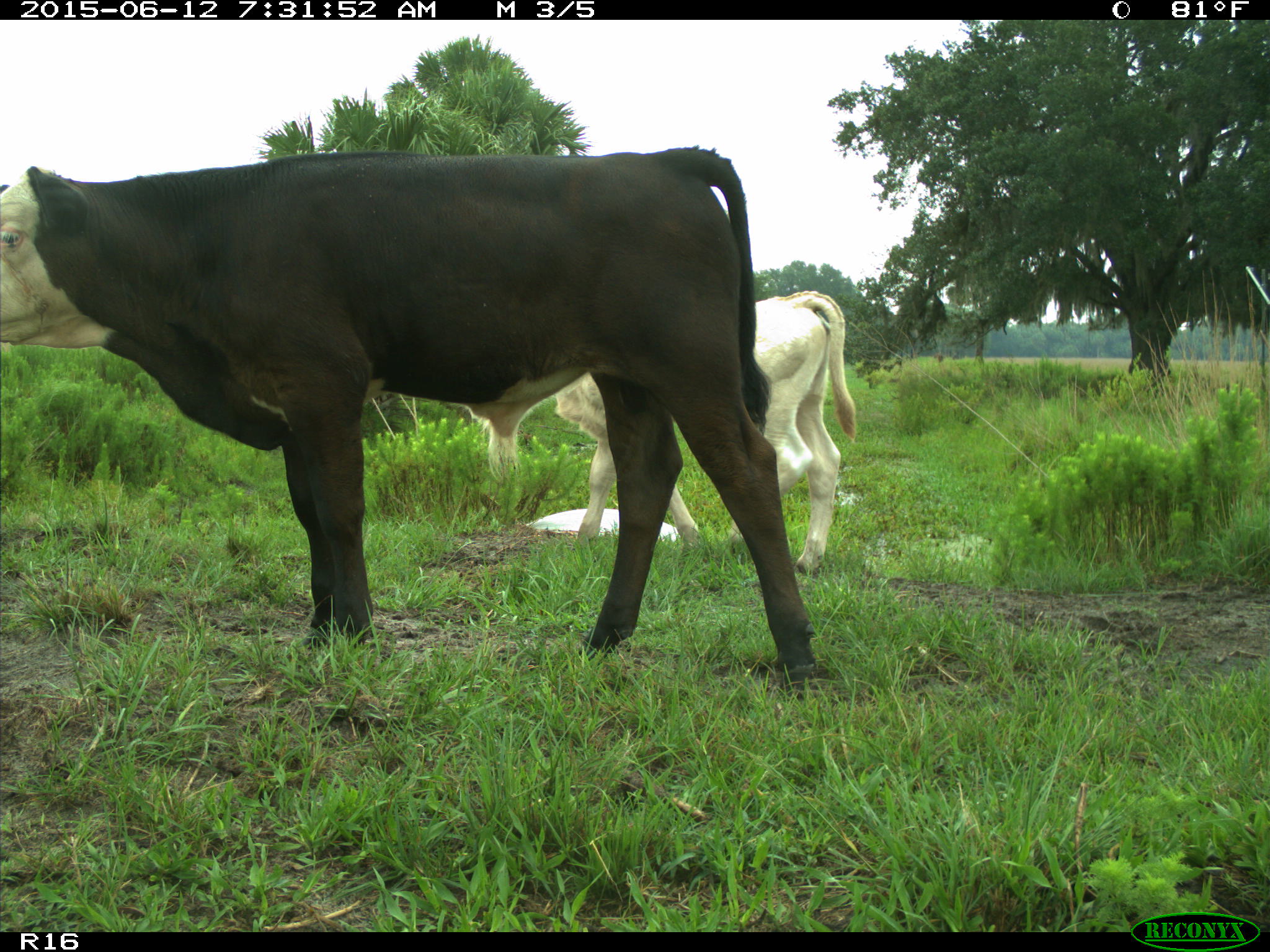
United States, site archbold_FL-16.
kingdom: Animalia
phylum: Chordata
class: Mammalia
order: Artiodactyla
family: Bovidae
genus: Bos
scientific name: Bos taurus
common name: domestic cow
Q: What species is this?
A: Bos taurus (domestic cow).